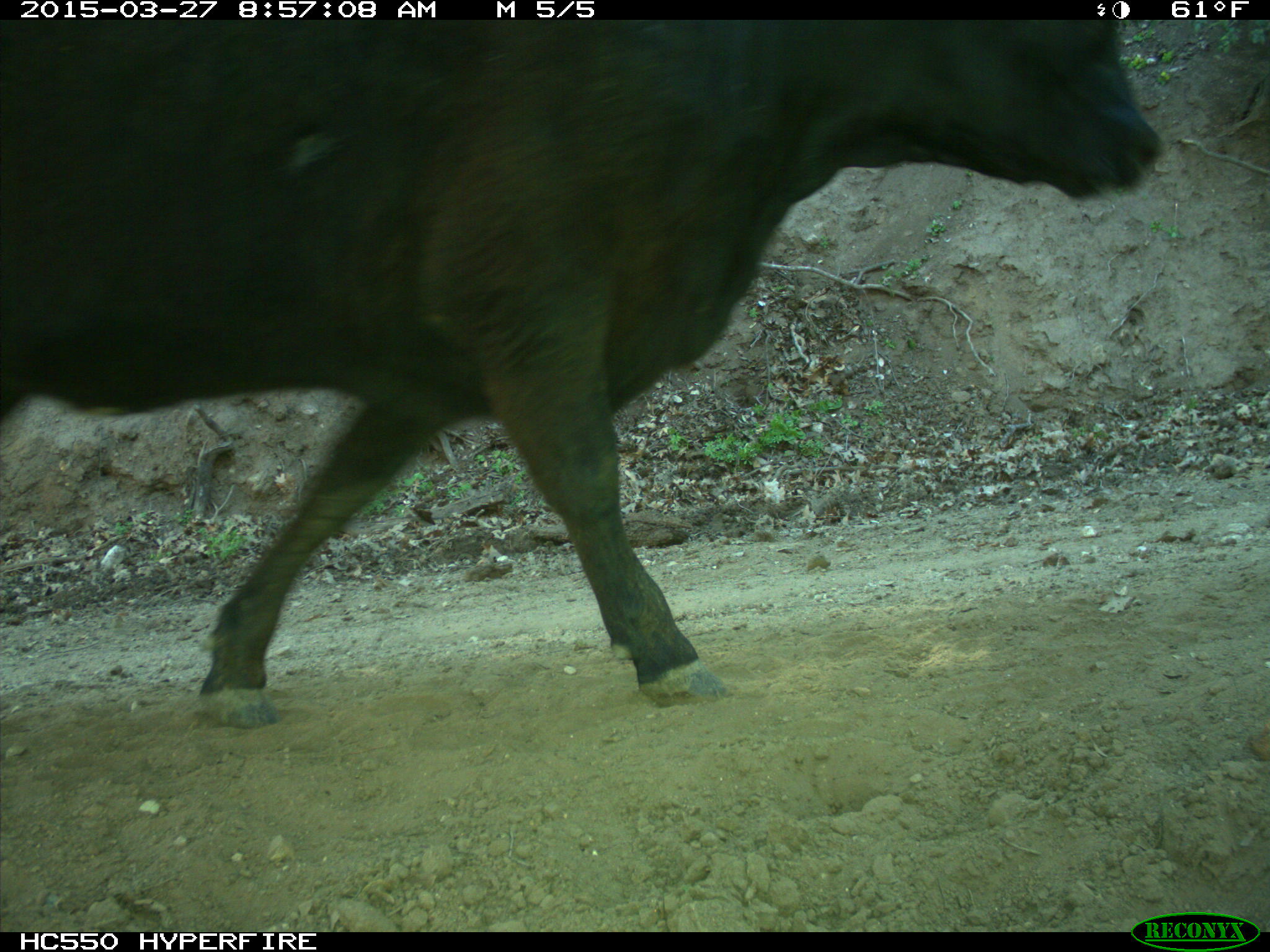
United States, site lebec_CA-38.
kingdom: Animalia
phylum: Chordata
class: Mammalia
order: Artiodactyla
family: Bovidae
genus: Bos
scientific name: Bos taurus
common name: domestic cow